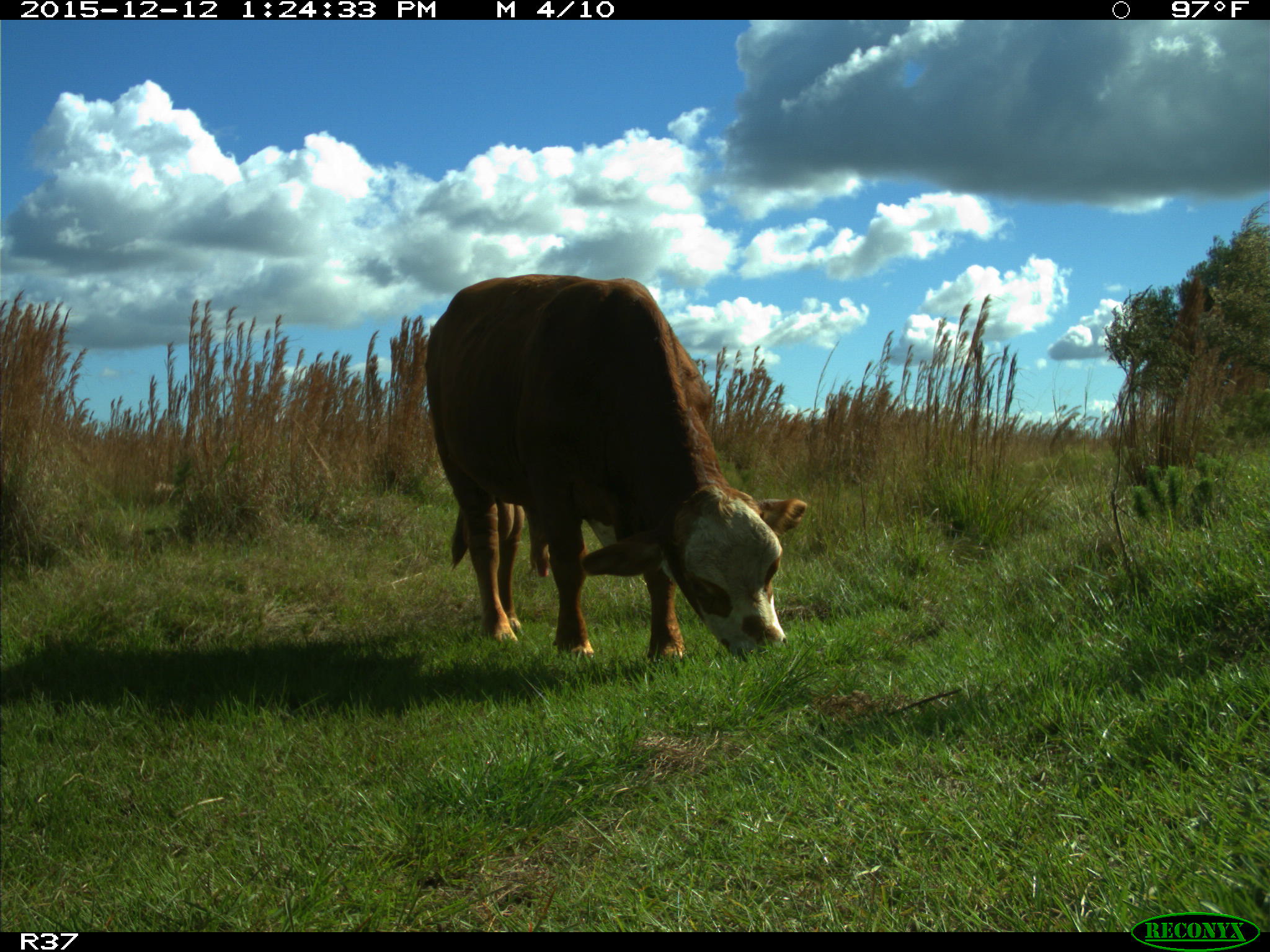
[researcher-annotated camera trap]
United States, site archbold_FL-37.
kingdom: Animalia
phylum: Chordata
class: Mammalia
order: Artiodactyla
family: Bovidae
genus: Bos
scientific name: Bos taurus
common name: domestic cow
Bos taurus (domestic cow).